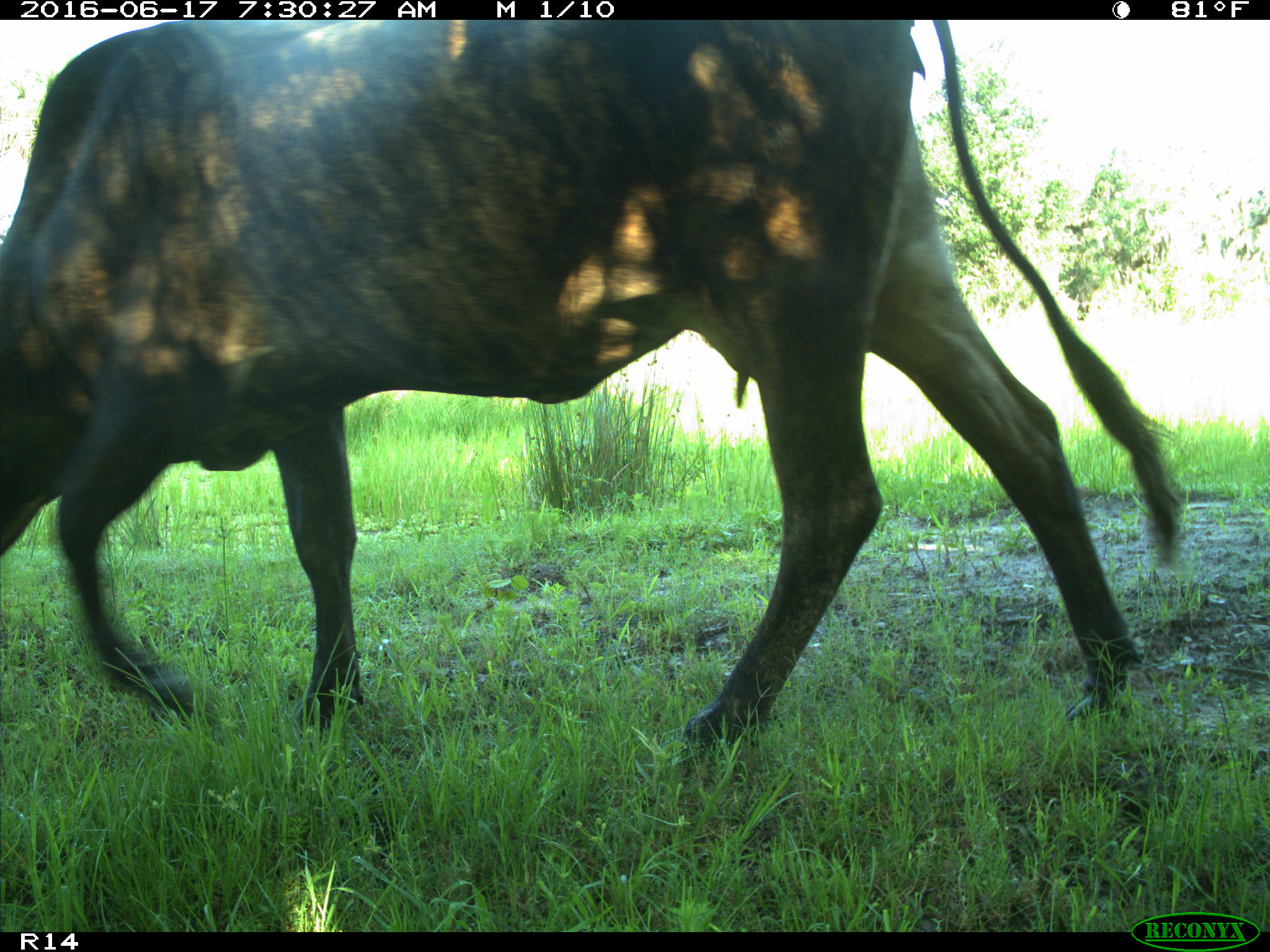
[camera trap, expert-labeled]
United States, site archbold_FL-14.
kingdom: Animalia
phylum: Chordata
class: Mammalia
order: Artiodactyla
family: Bovidae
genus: Bos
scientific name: Bos taurus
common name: domestic cow